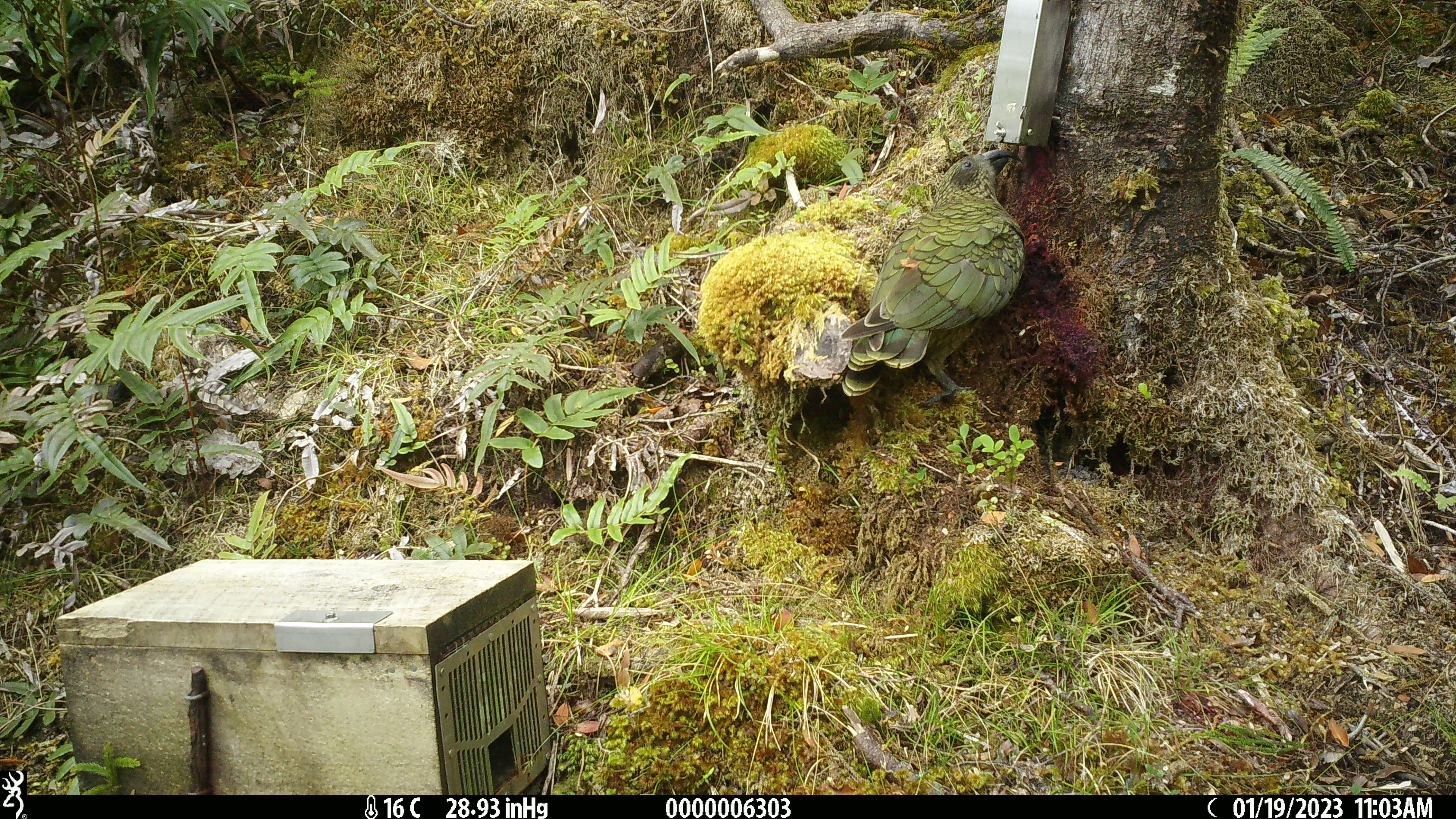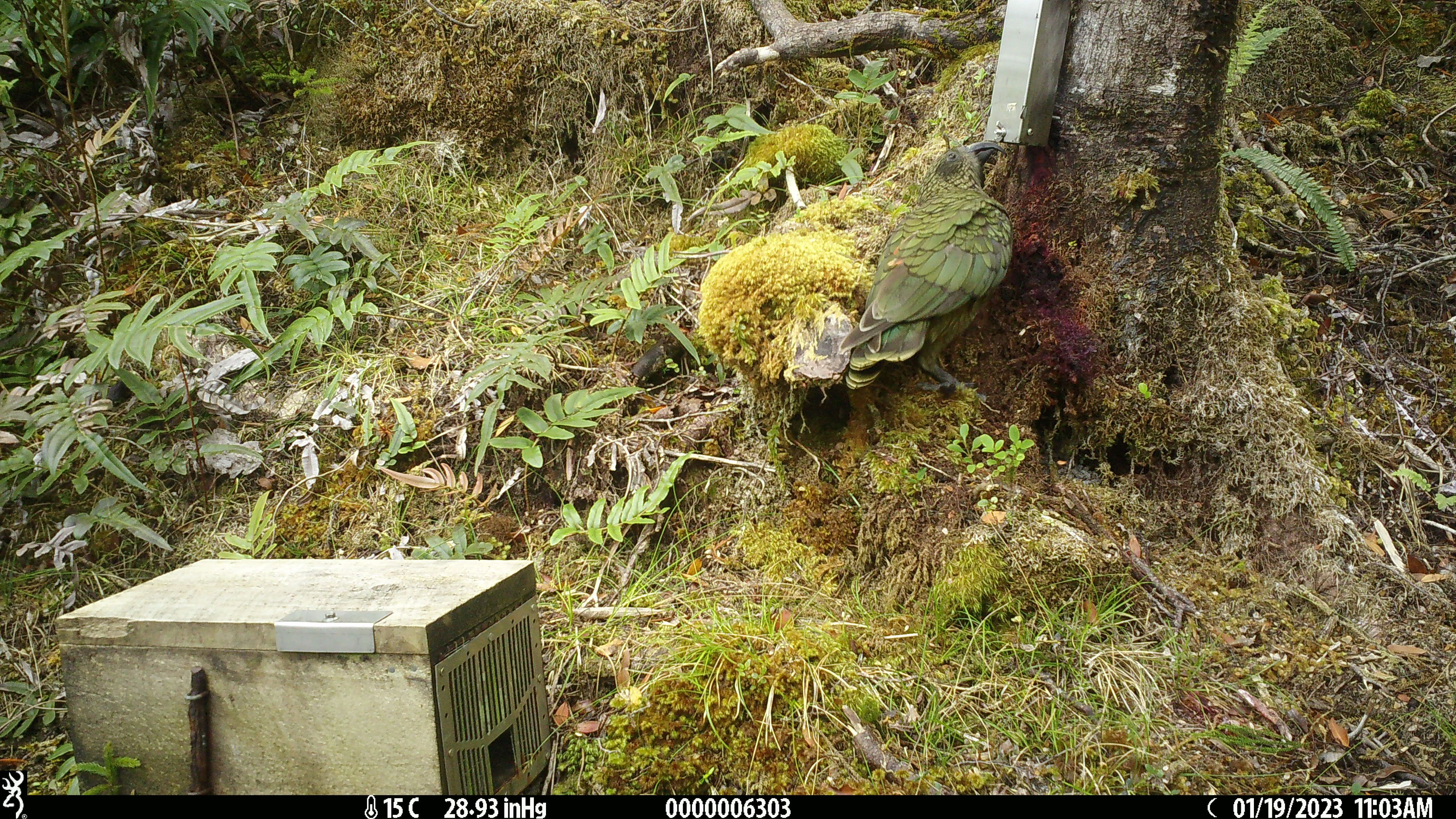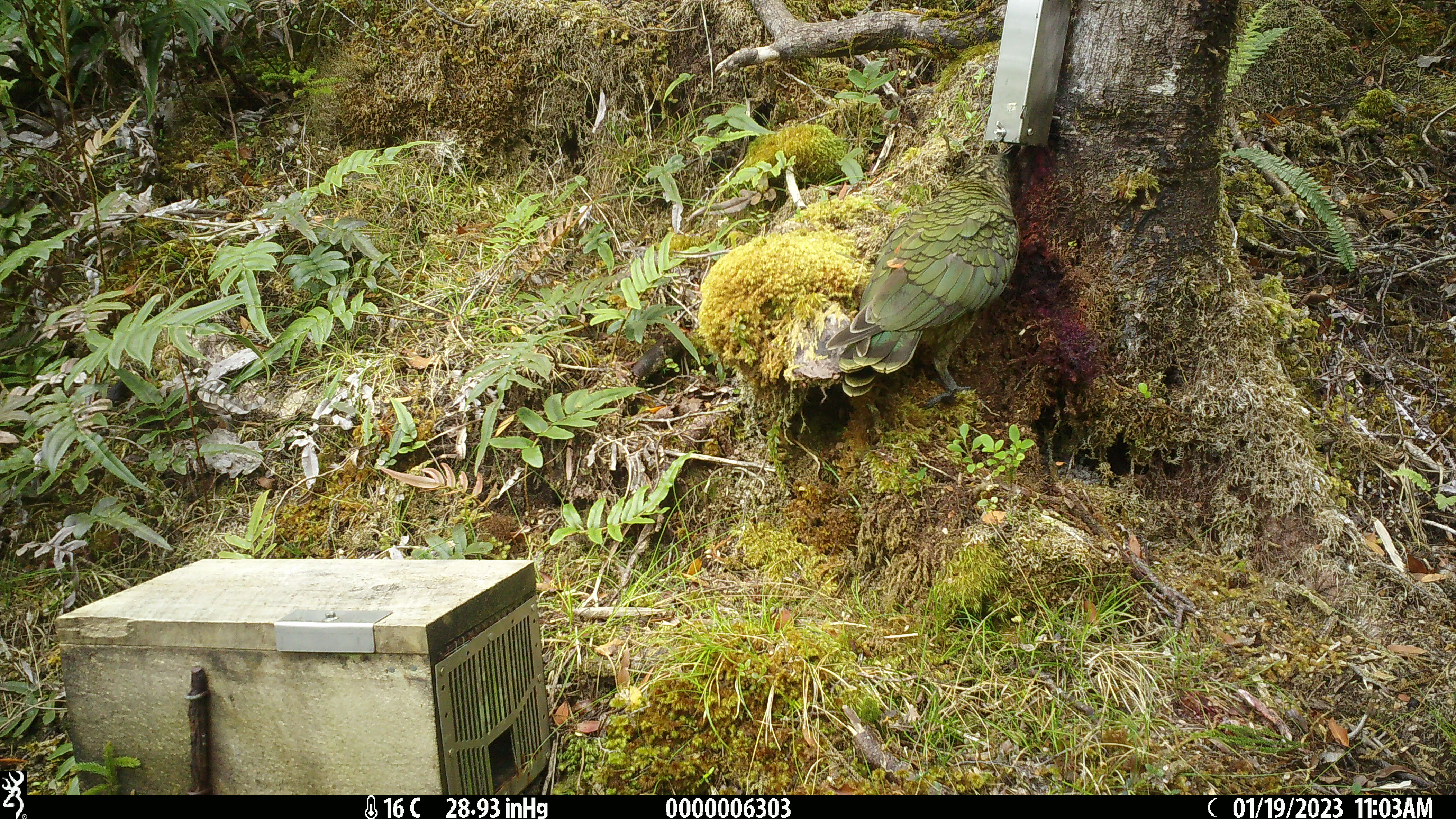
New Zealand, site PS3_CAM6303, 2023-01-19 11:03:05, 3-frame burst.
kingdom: Animalia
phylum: Chordata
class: Aves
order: Psittaciformes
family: Strigopidae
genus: Nestor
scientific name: Nestor notabilis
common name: kea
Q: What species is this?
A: Kea (Nestor notabilis).